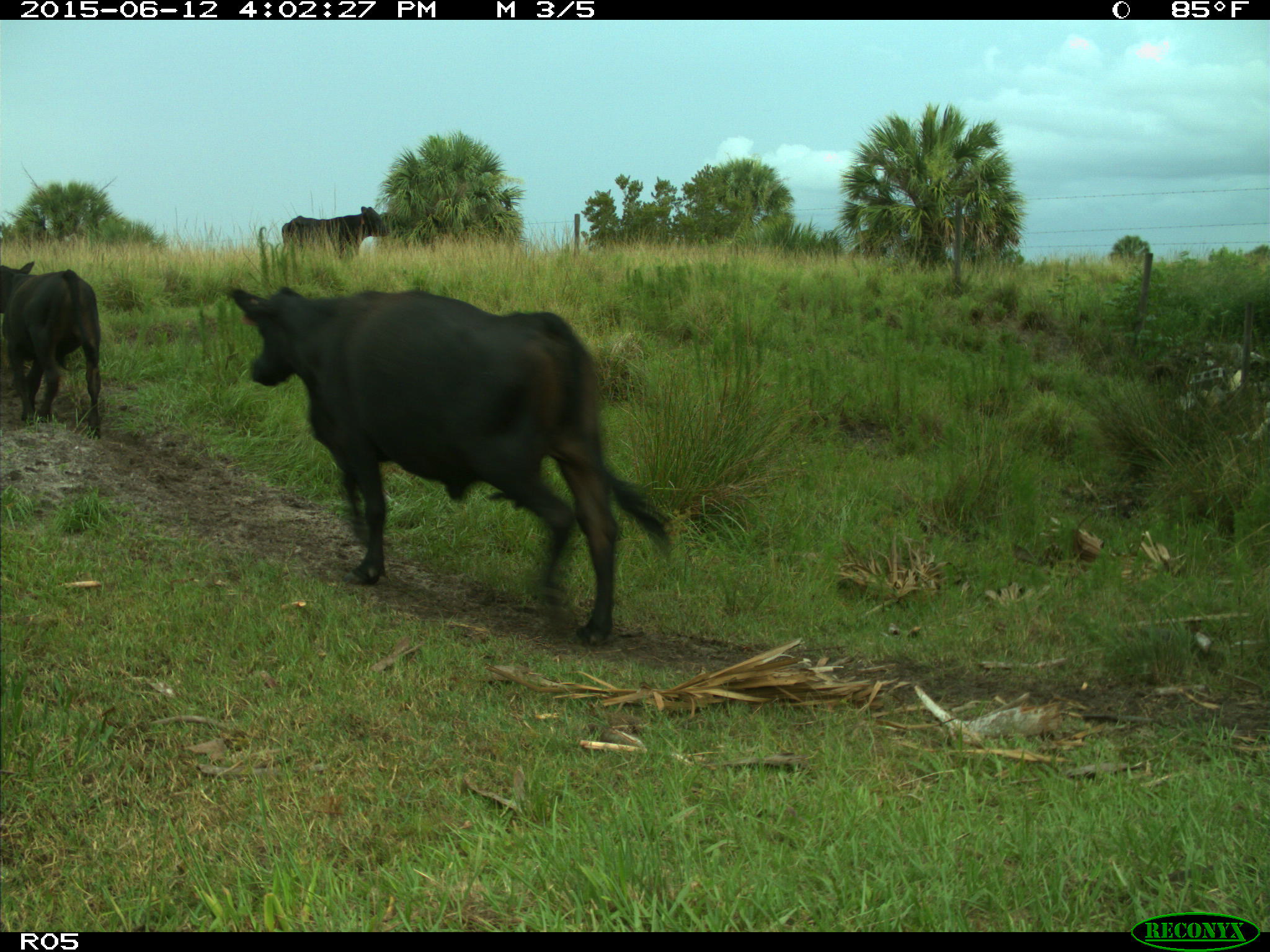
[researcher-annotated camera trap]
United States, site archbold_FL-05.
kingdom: Animalia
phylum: Chordata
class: Mammalia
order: Artiodactyla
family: Bovidae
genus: Bos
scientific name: Bos taurus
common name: domestic cow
Bos taurus (domestic cow).